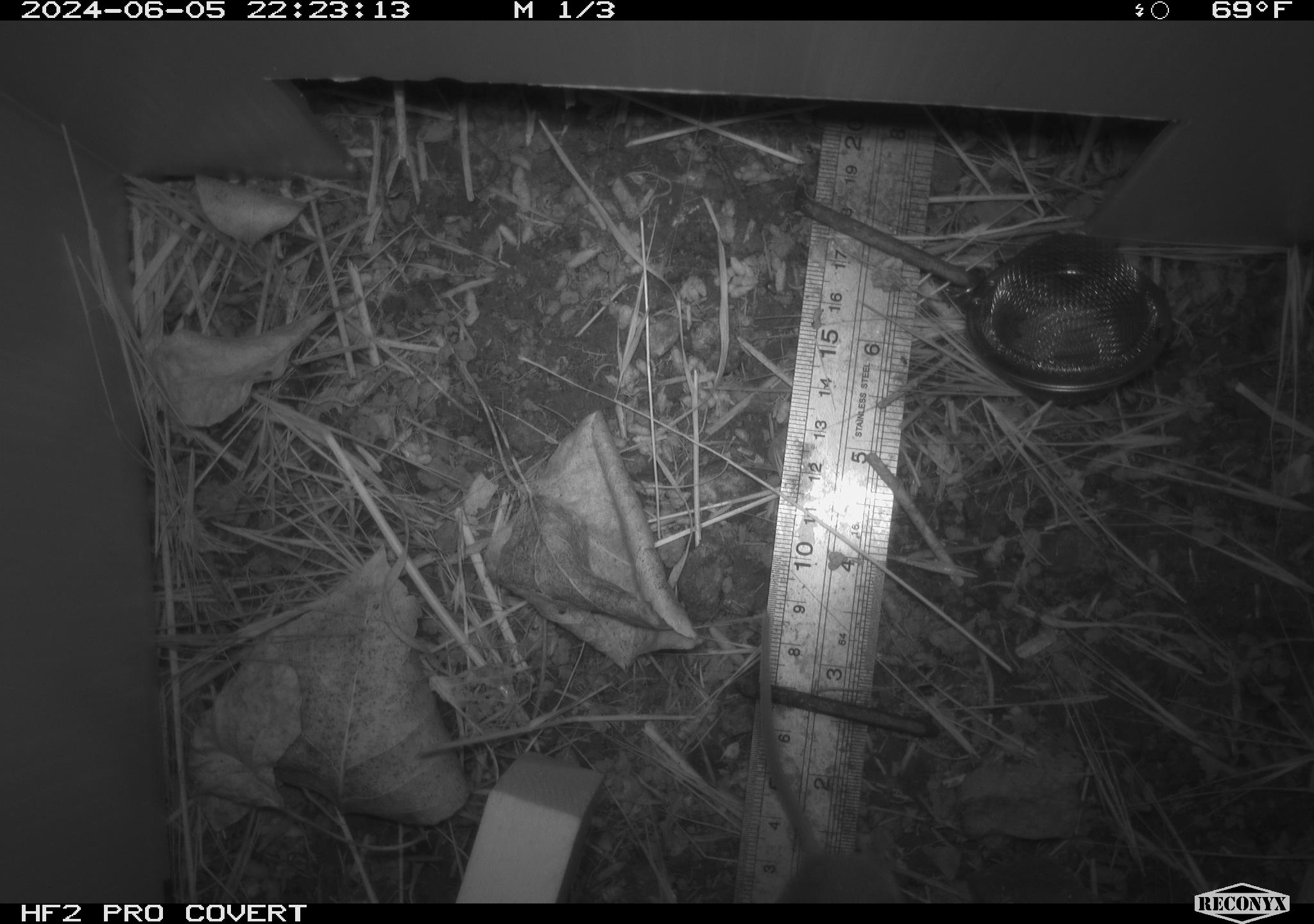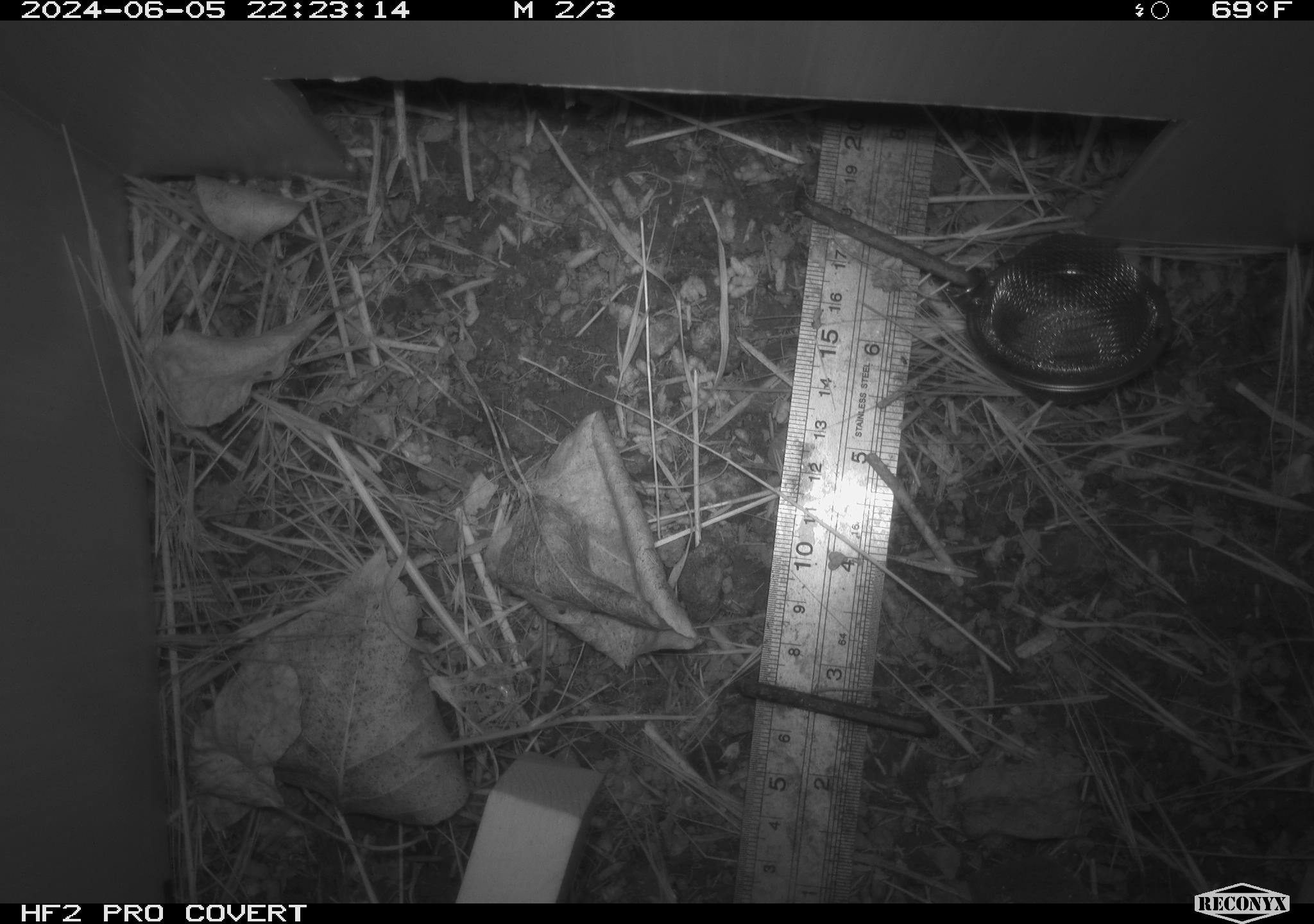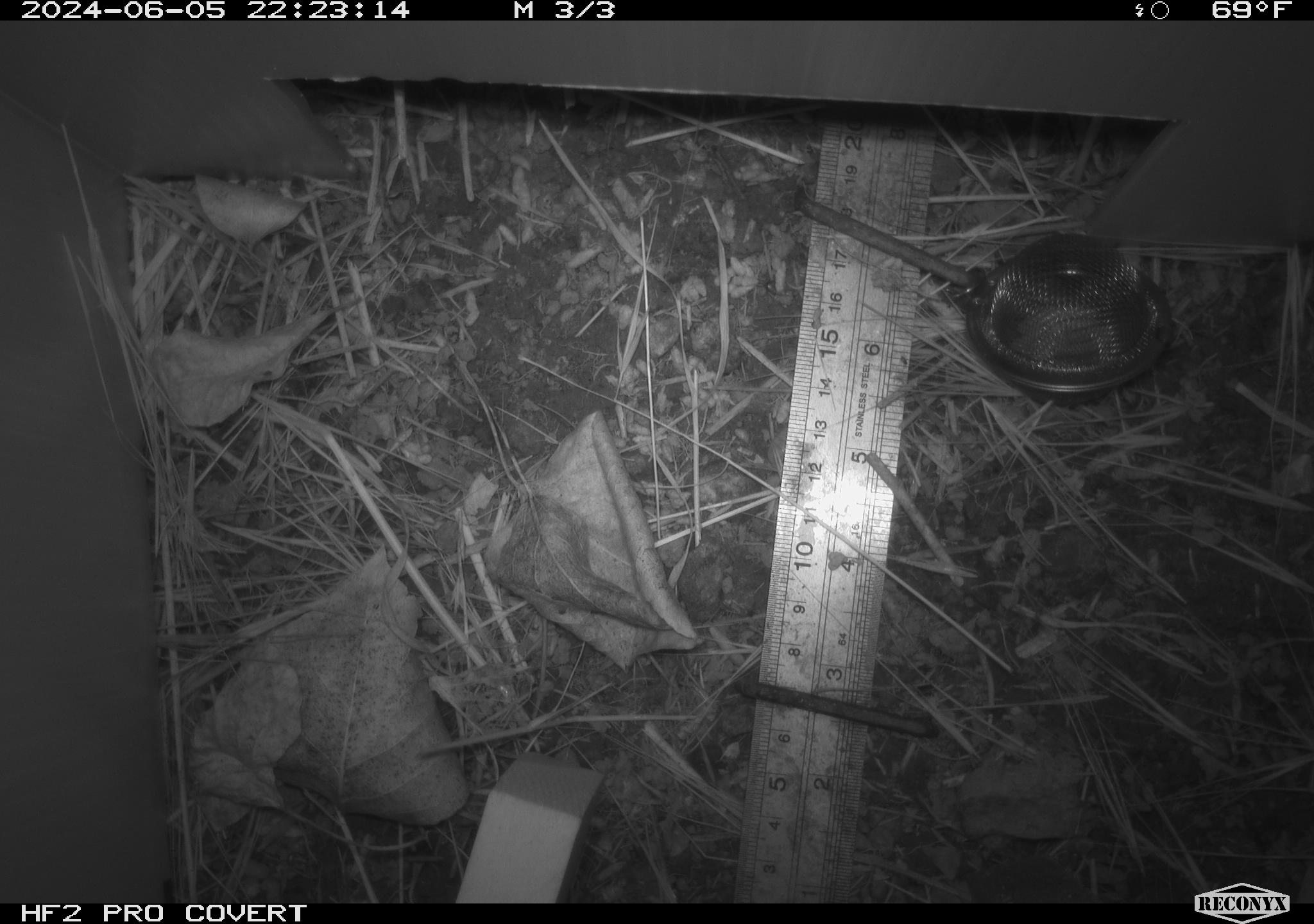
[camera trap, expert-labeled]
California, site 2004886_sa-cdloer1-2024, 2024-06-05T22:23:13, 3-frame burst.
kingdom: Animalia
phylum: Chordata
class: Mammalia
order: Rodentia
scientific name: Rodentia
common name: mouse species